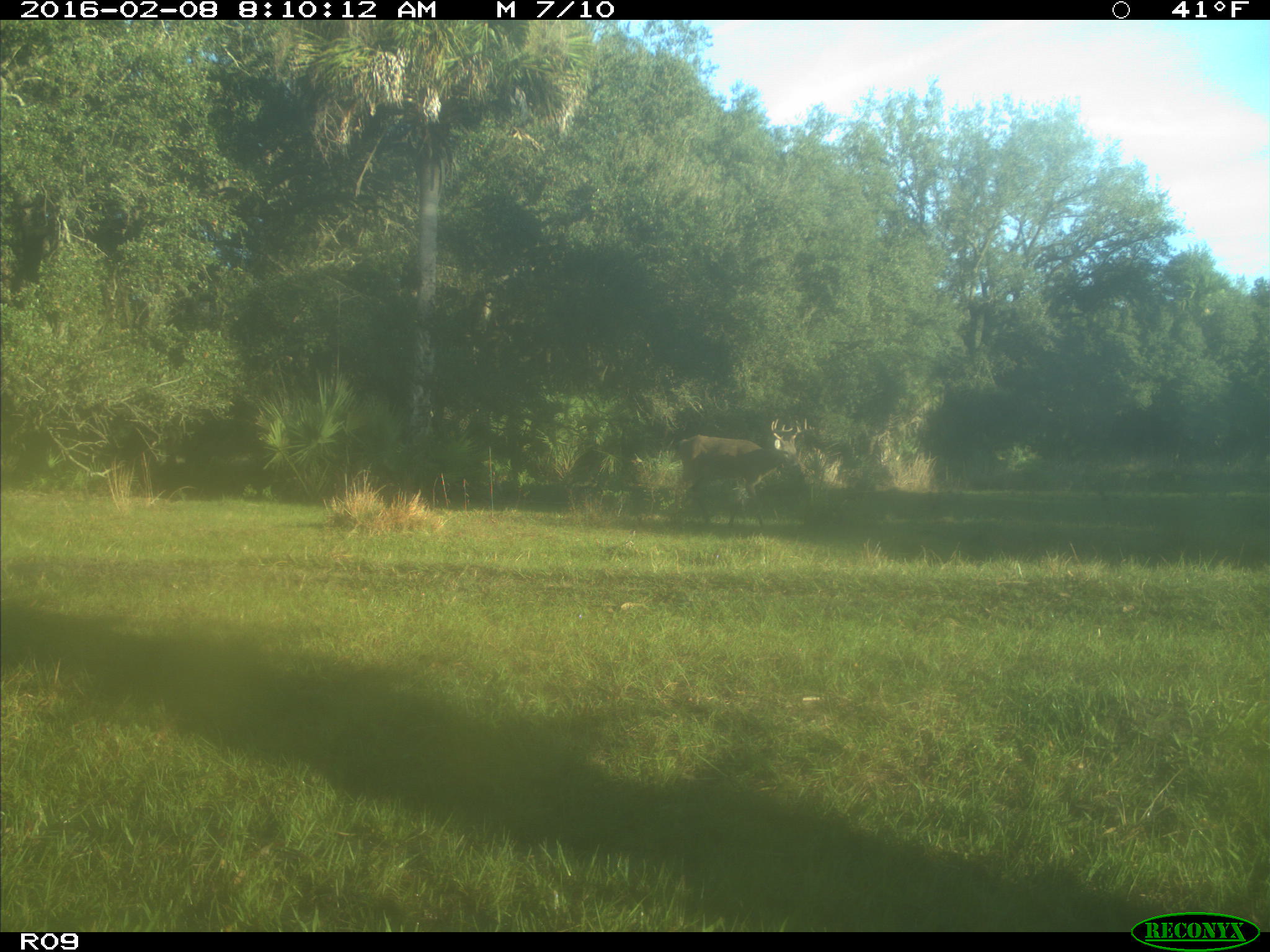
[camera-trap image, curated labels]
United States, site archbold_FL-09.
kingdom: Animalia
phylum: Chordata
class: Mammalia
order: Artiodactyla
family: Cervidae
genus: Odocoileus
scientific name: Odocoileus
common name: deer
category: unidentified deer